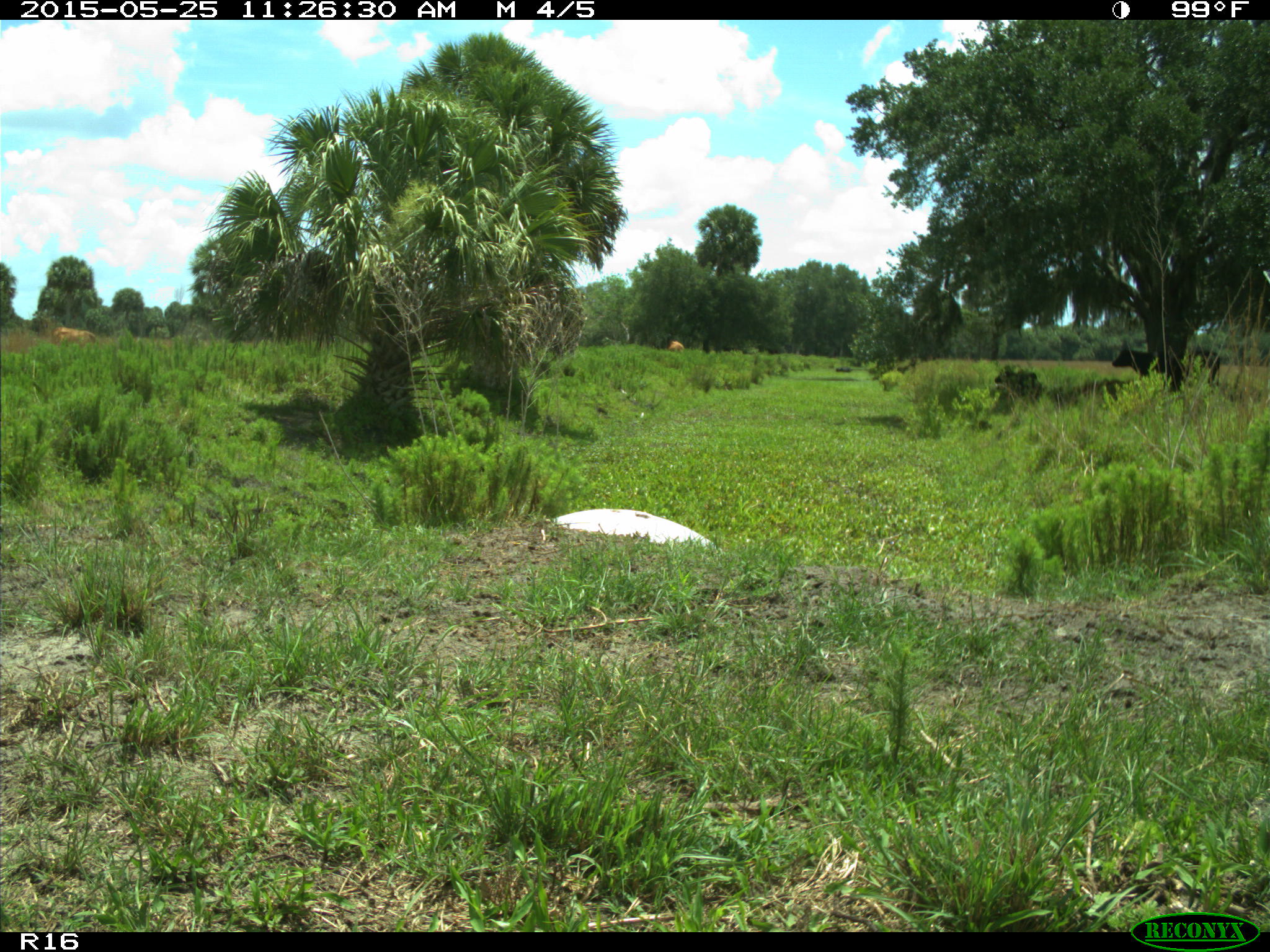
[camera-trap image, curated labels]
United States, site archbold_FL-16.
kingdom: Animalia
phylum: Chordata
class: Mammalia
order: Artiodactyla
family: Bovidae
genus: Bos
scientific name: Bos taurus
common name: domestic cow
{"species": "Bos taurus (domestic cow)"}